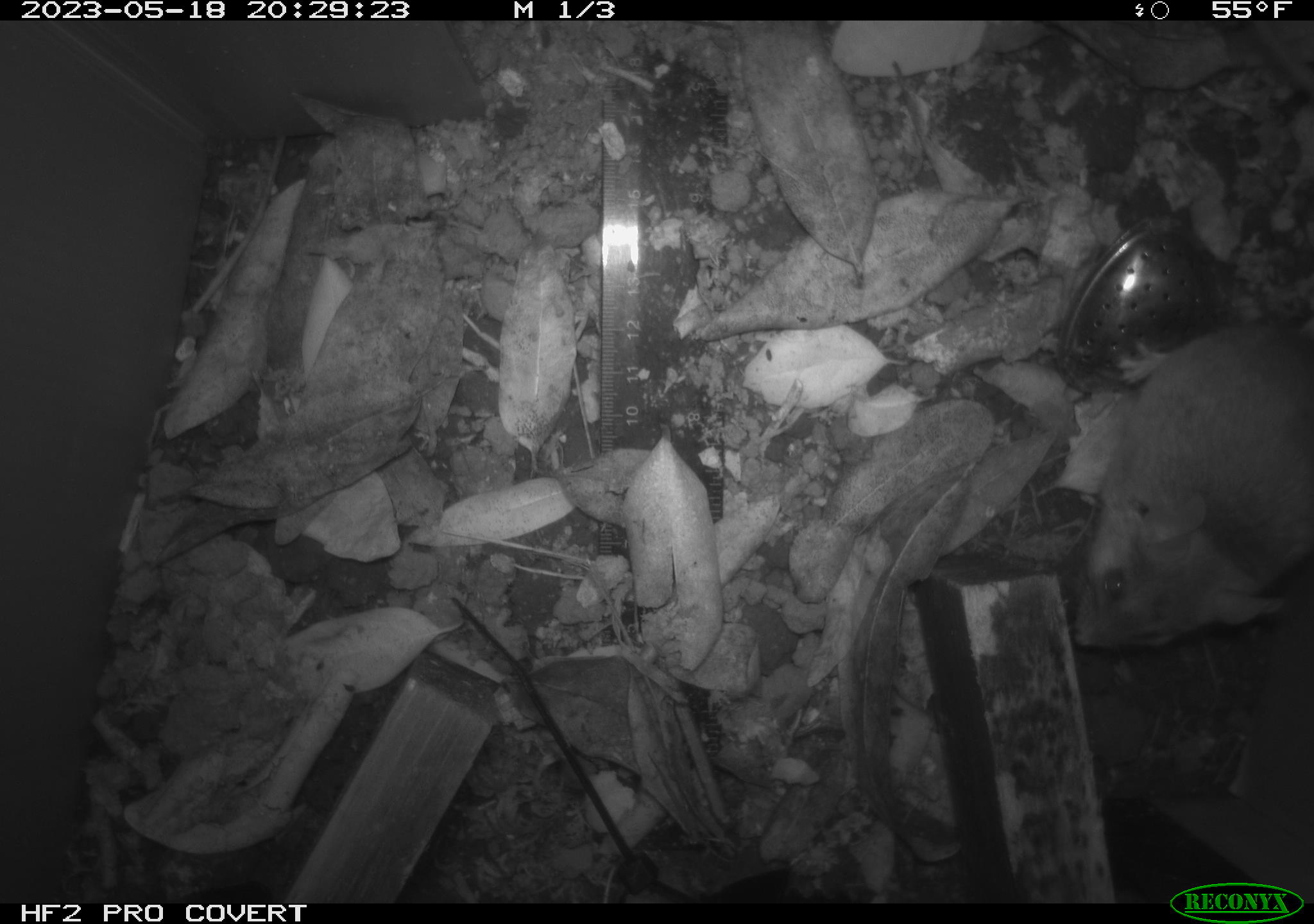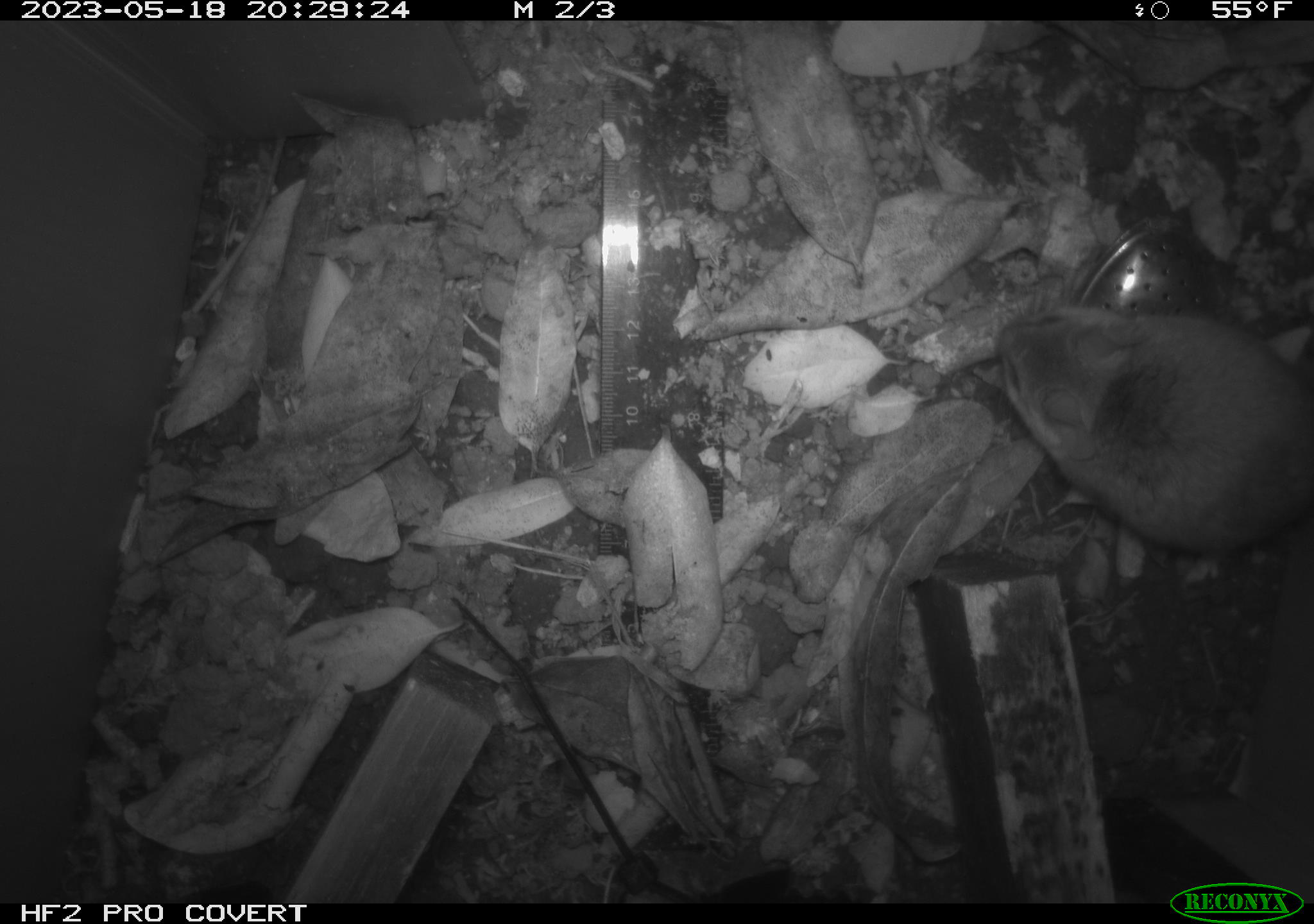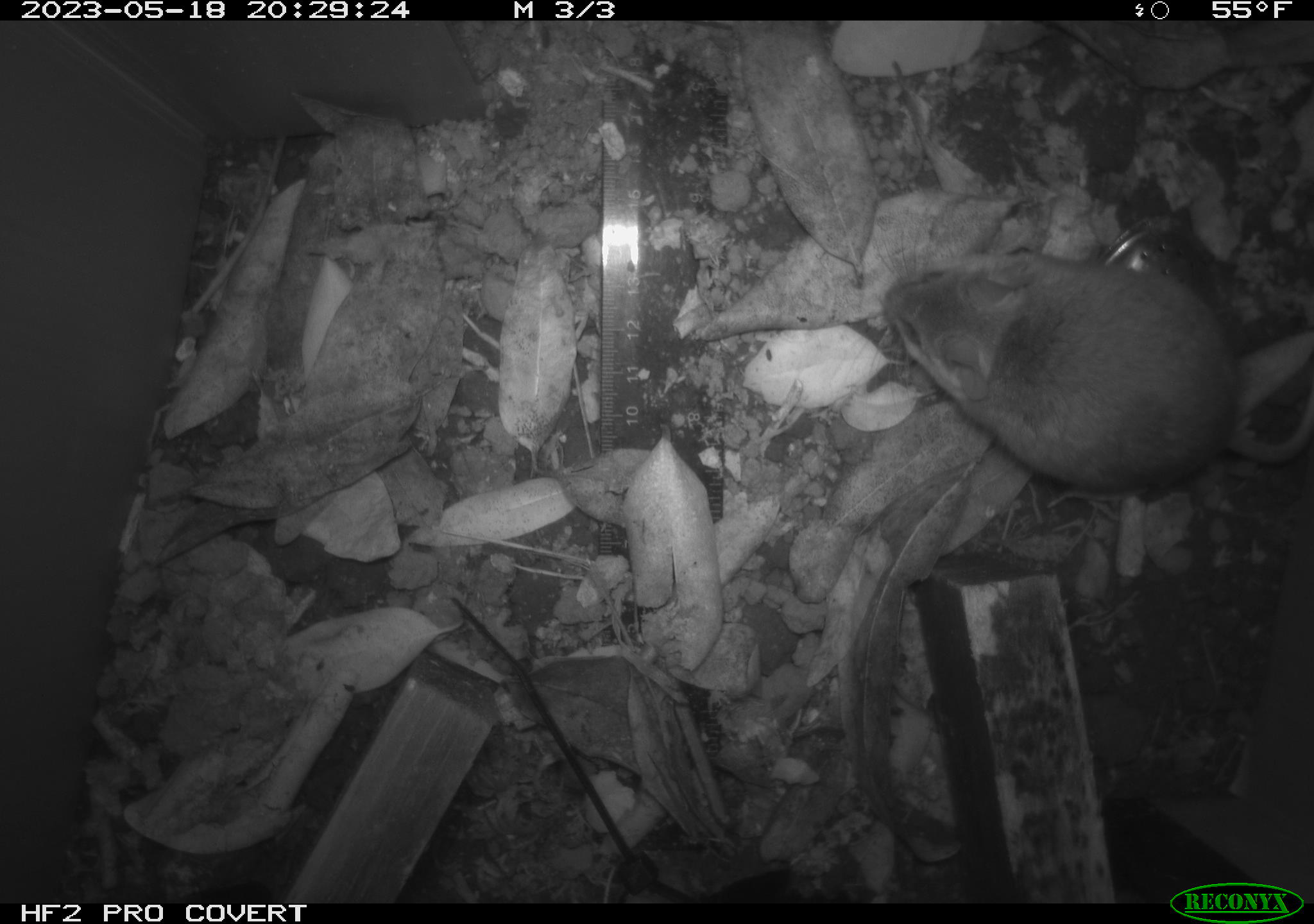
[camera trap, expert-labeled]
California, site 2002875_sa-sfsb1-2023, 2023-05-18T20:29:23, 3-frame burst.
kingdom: Animalia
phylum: Chordata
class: Mammalia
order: Rodentia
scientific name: Rodentia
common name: mouse species